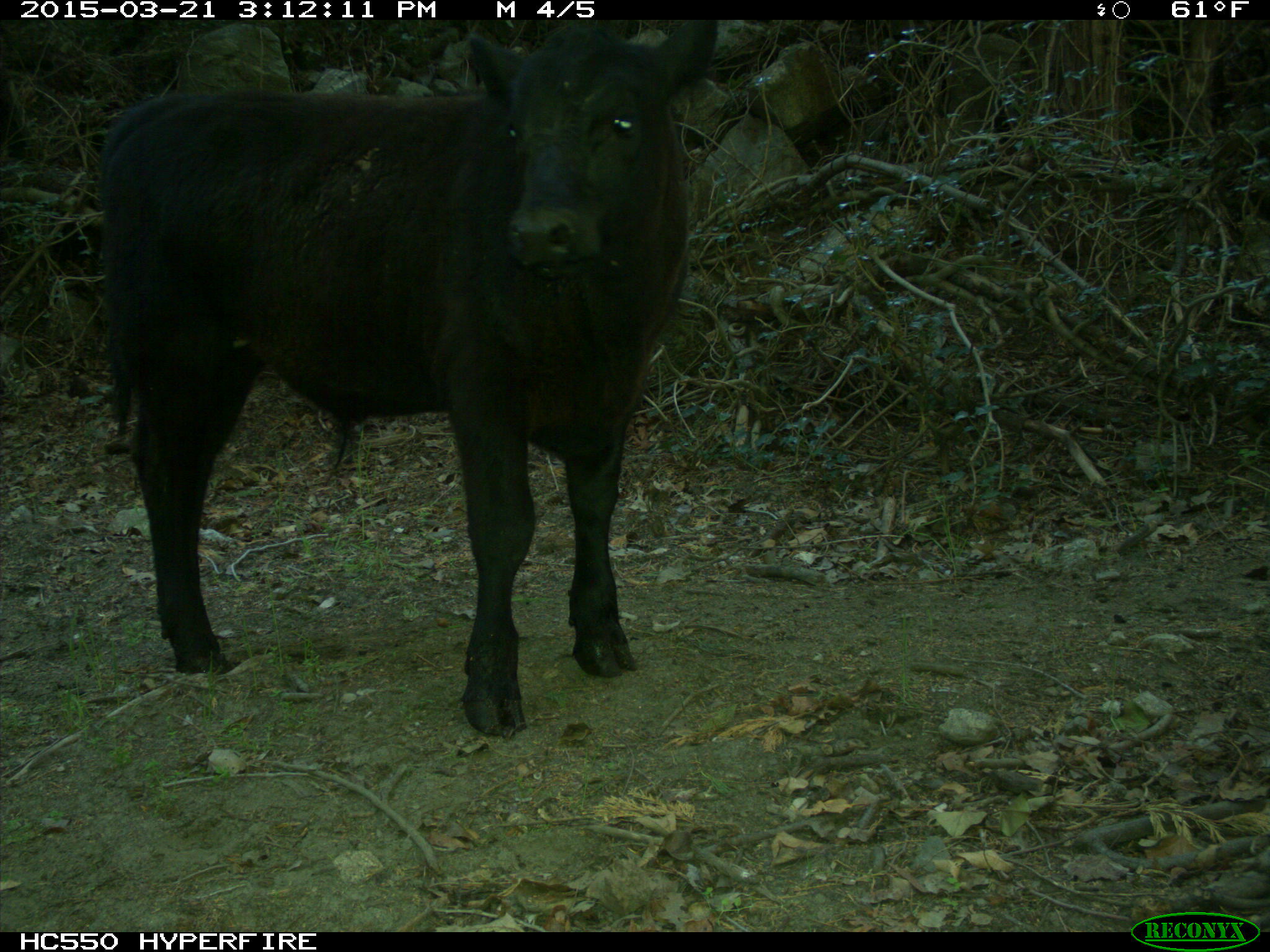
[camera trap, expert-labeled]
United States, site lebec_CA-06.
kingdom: Animalia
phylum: Chordata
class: Mammalia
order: Artiodactyla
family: Bovidae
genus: Bos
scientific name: Bos taurus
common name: domestic cow